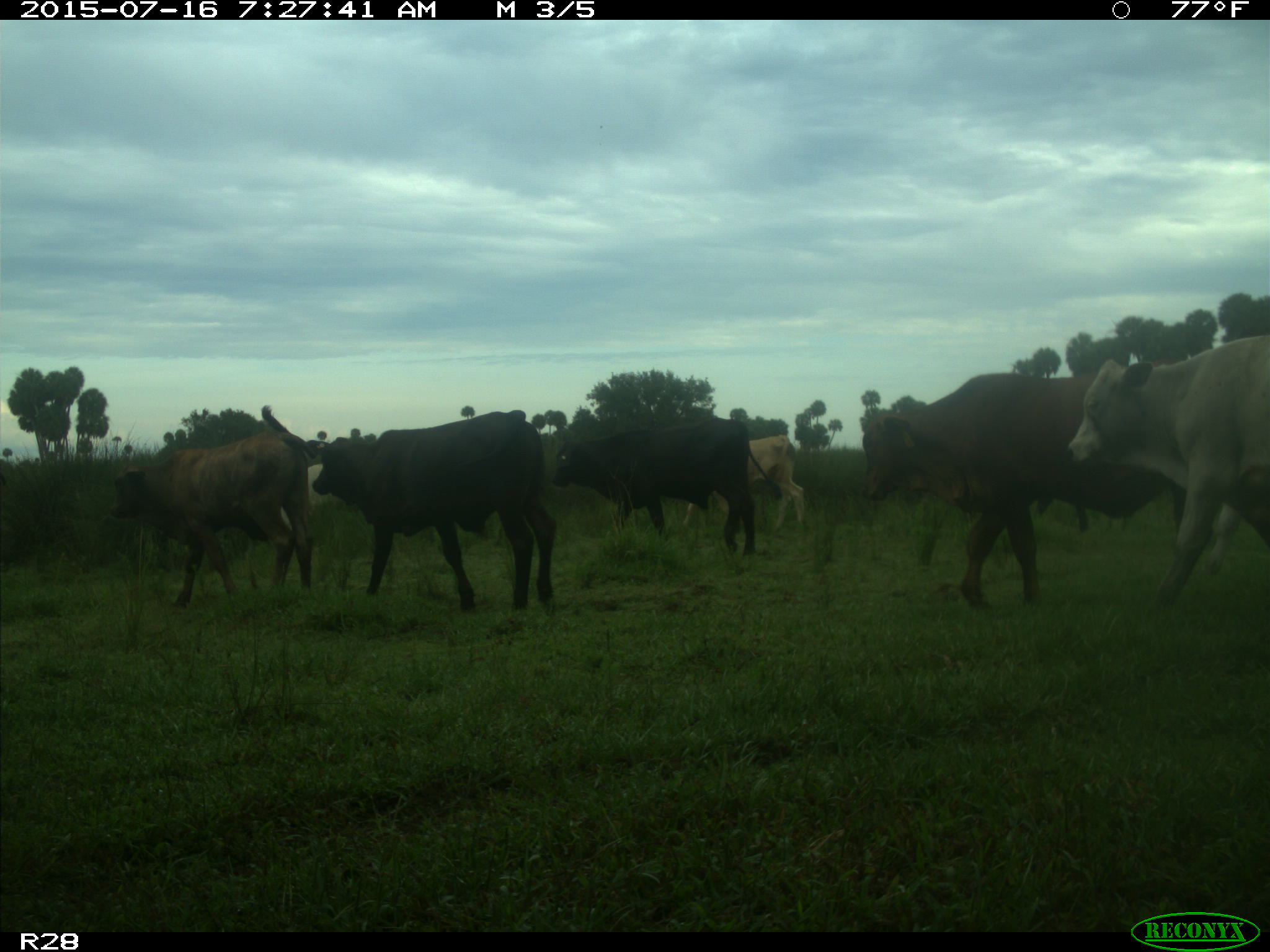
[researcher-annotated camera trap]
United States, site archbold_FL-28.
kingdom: Animalia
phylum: Chordata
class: Mammalia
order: Artiodactyla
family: Bovidae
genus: Bos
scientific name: Bos taurus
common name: domestic cow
Bos taurus (domestic cow).